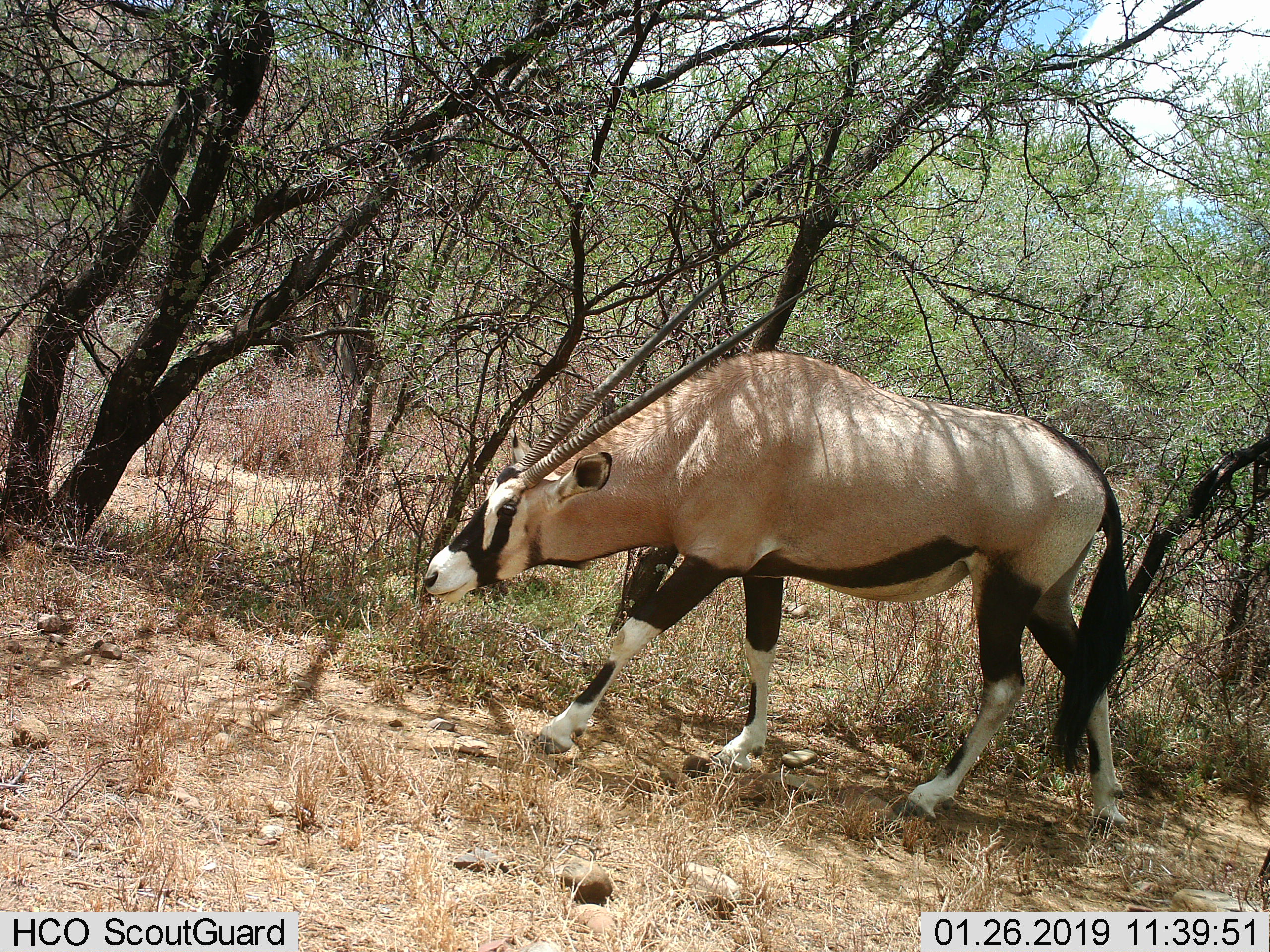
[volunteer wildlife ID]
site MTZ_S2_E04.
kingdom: Animalia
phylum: Chordata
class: Mammalia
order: Artiodactyla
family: Bovidae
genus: Oryx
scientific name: Oryx gazella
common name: gemsbok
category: oryx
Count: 1.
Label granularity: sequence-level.